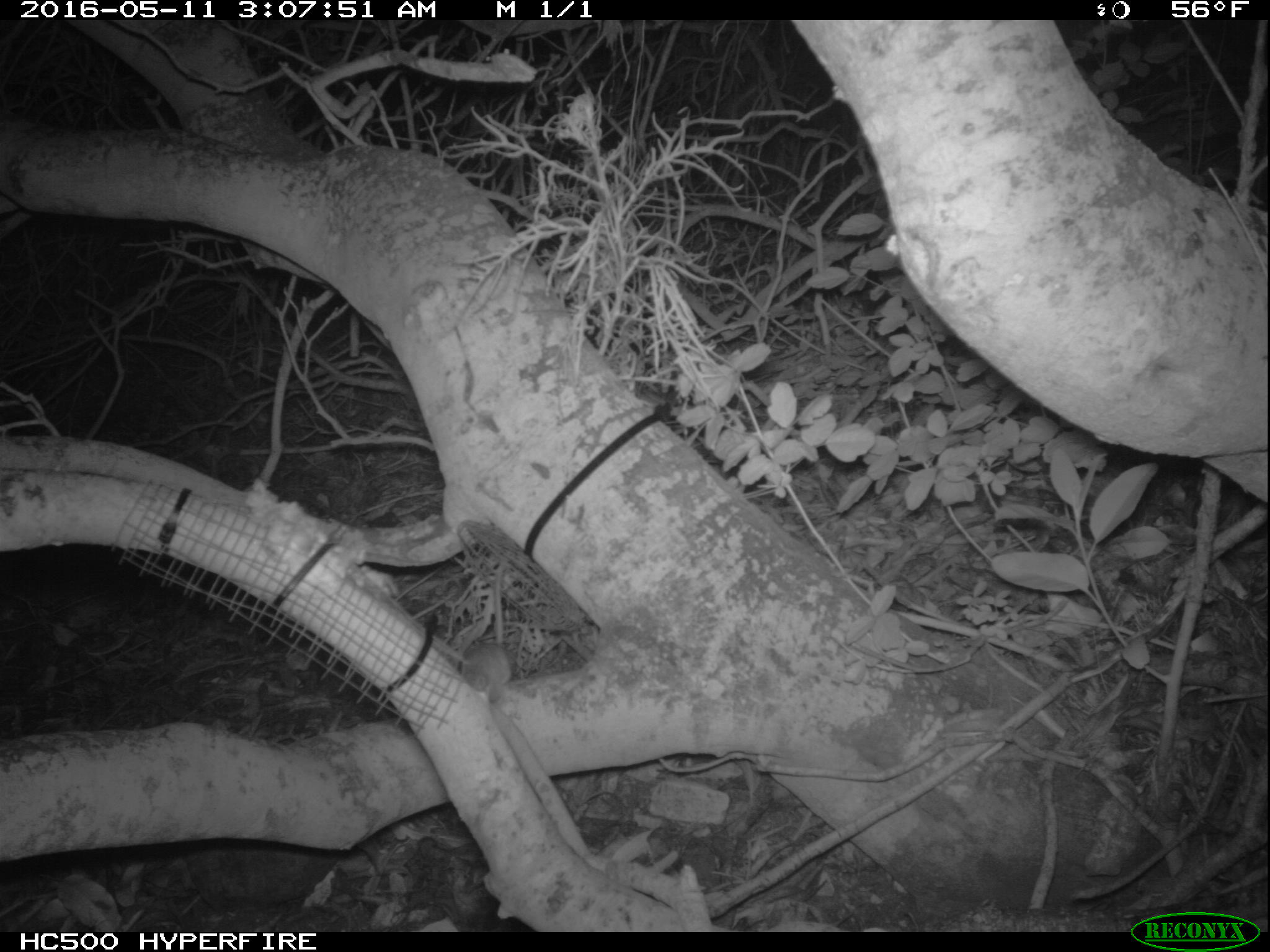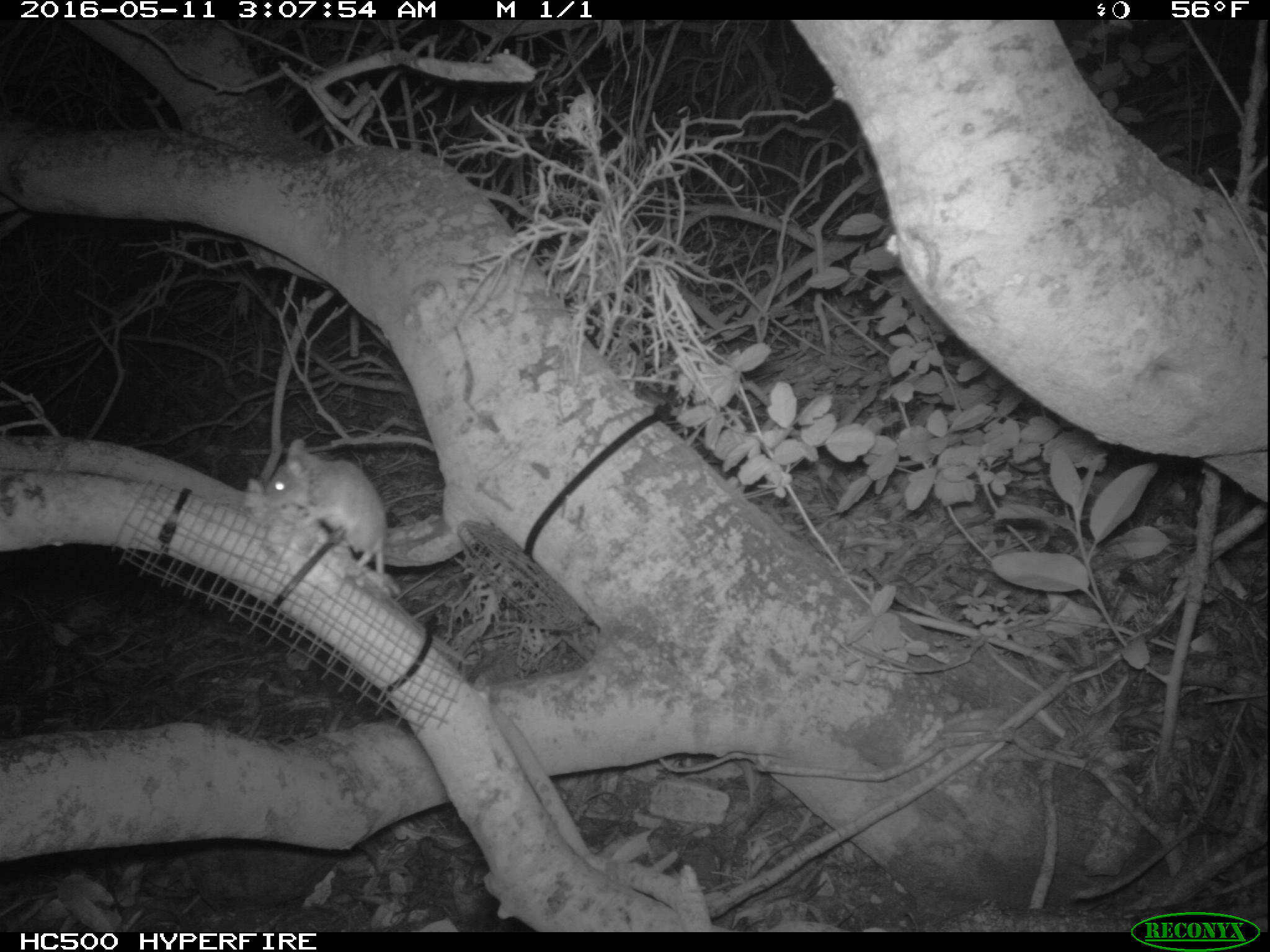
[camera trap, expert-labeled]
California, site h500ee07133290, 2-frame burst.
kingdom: Animalia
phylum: Chordata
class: Mammalia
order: Rodentia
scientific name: Rodentia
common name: rodent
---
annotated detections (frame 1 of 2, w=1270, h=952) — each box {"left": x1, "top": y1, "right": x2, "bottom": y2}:
rodent: {"left": 460, "top": 640, "right": 512, "bottom": 702}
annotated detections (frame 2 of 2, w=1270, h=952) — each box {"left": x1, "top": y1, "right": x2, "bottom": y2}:
rodent: {"left": 265, "top": 437, "right": 385, "bottom": 571}